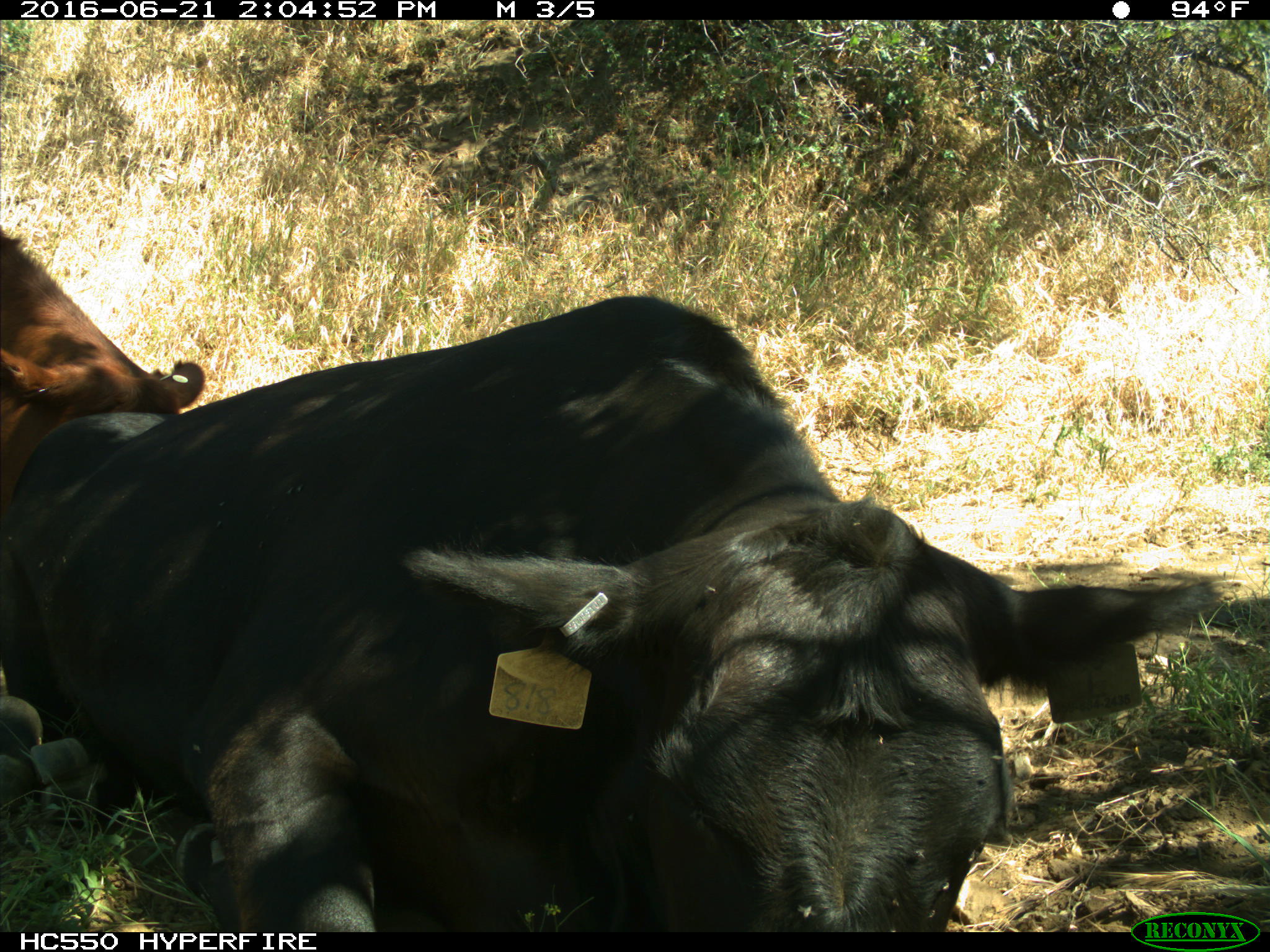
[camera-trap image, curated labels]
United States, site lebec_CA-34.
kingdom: Animalia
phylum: Chordata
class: Mammalia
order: Artiodactyla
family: Bovidae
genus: Bos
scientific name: Bos taurus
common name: domestic cow